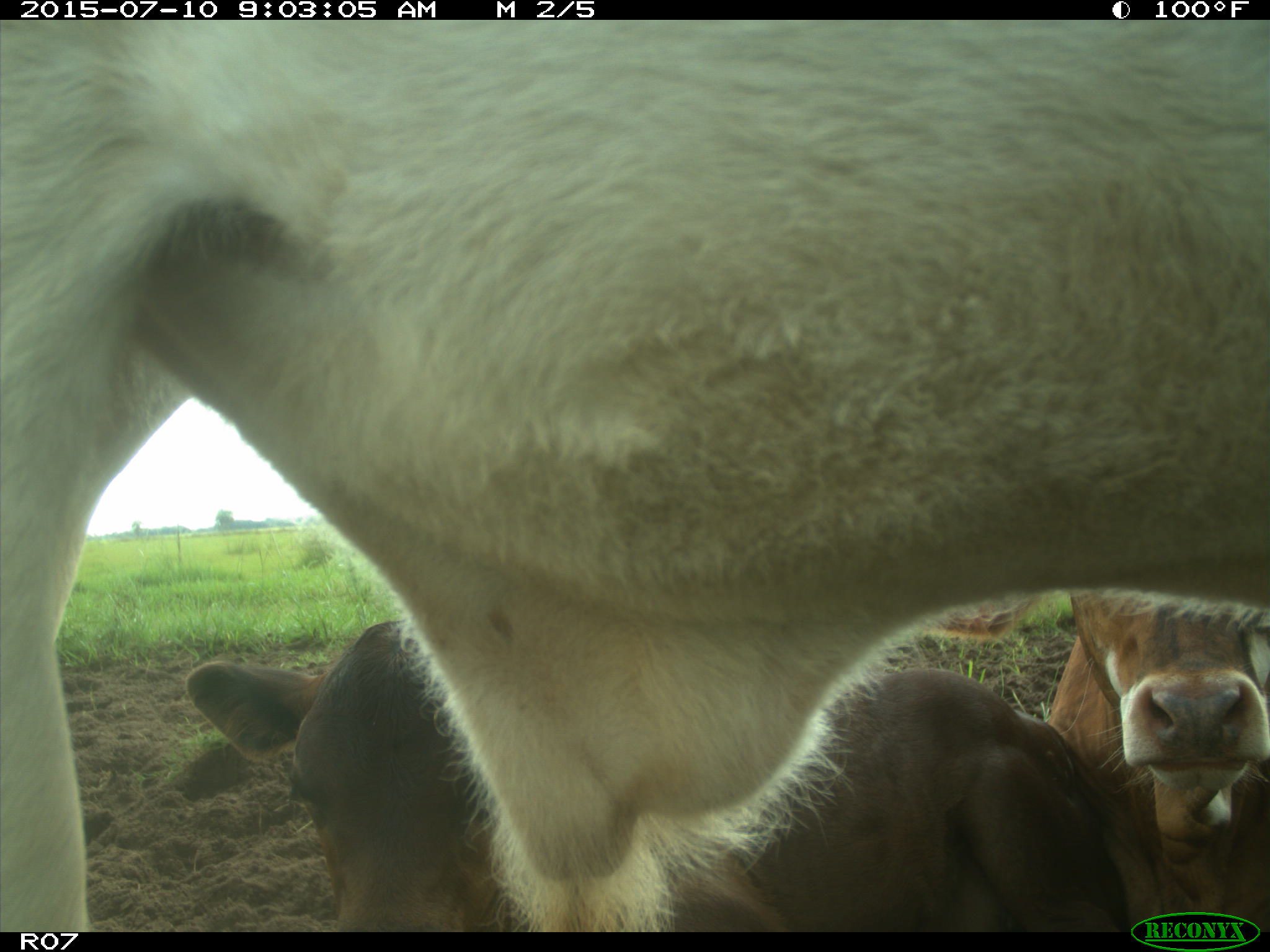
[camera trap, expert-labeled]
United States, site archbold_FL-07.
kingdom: Animalia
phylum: Chordata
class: Mammalia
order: Artiodactyla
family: Bovidae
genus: Bos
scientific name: Bos taurus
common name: domestic cow